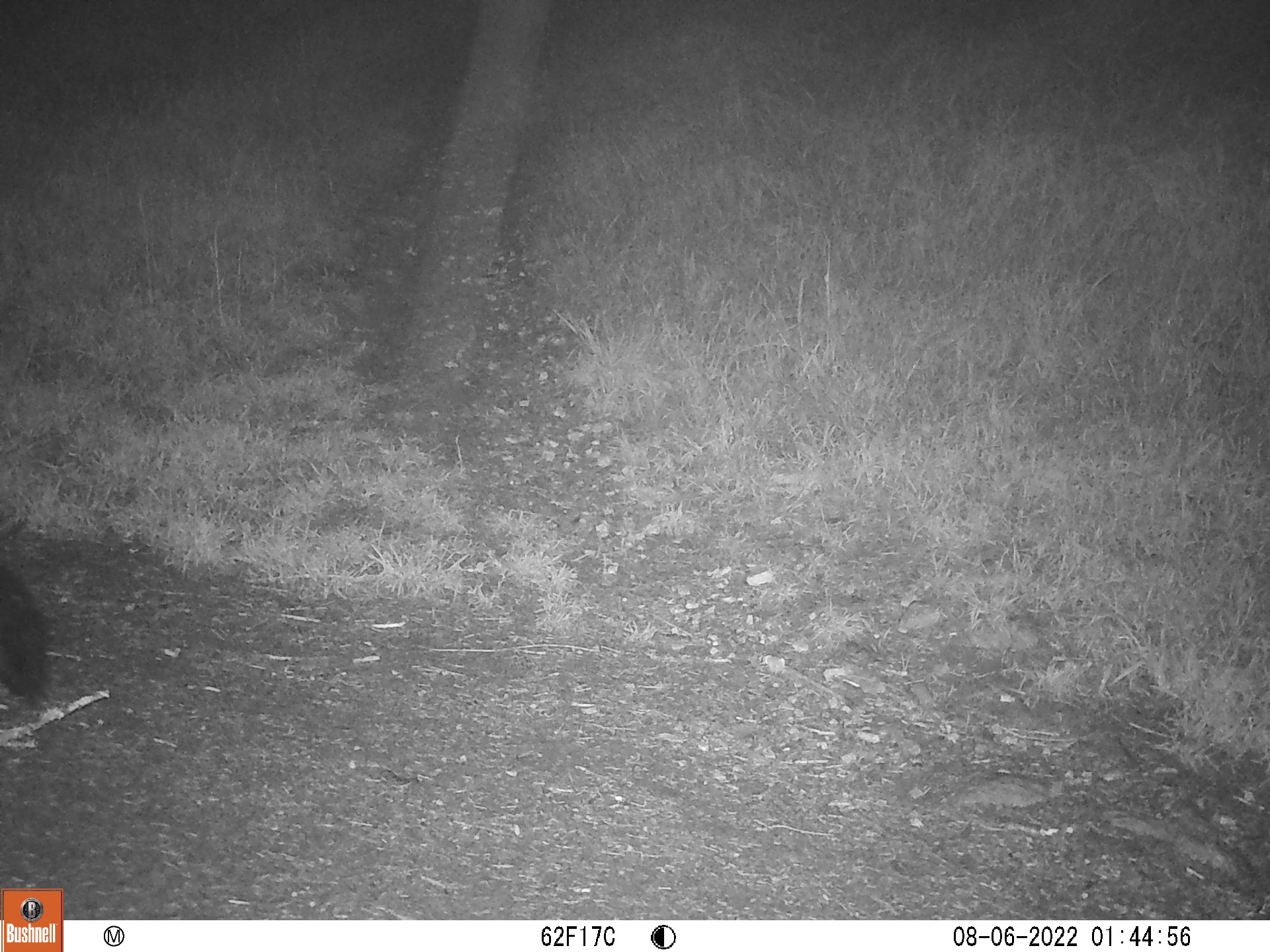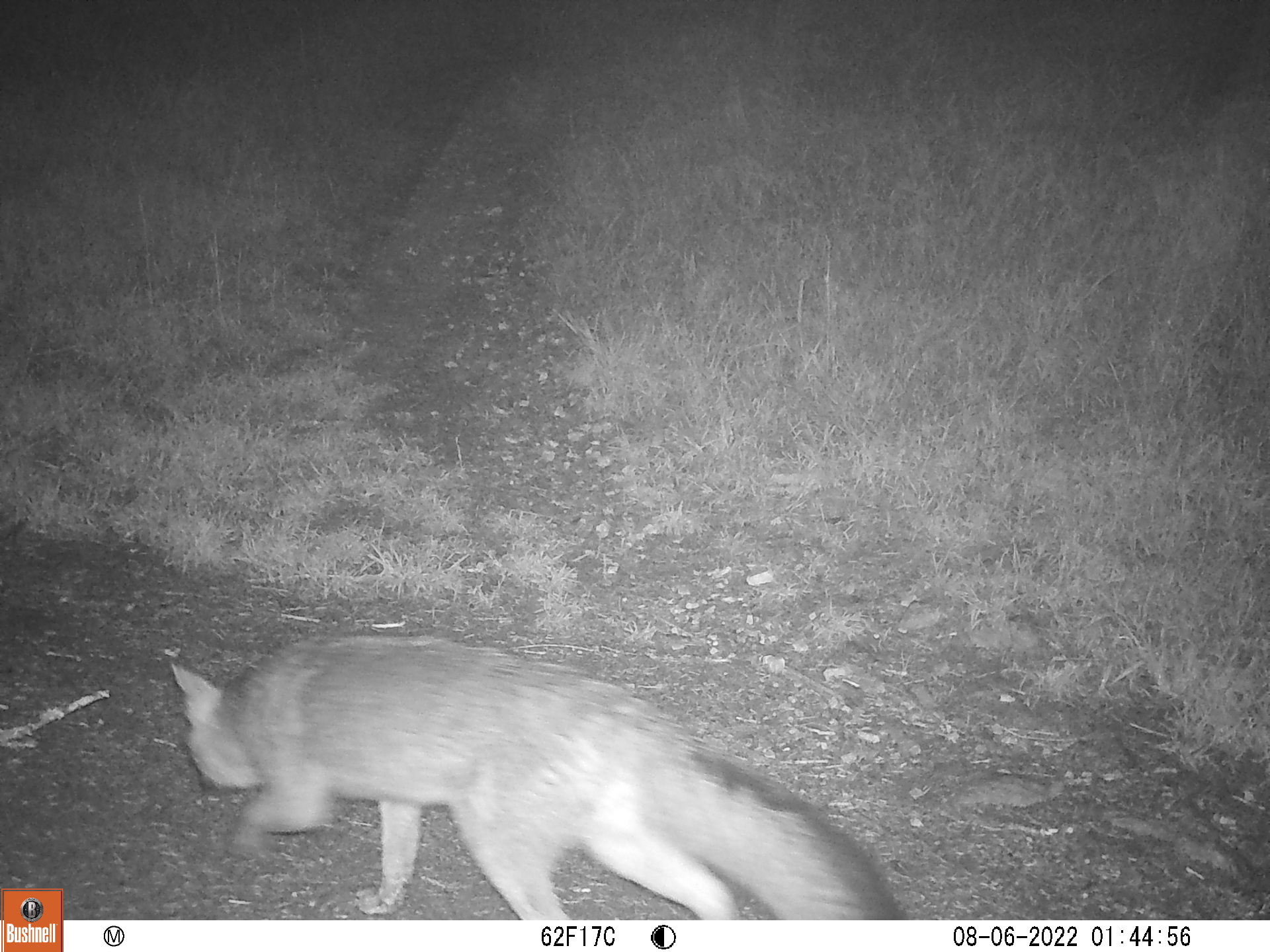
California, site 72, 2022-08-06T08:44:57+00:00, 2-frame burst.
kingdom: Animalia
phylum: Chordata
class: Mammalia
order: Carnivora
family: Canidae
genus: Urocyon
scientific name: Urocyon cinereoargenteus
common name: gray fox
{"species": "gray fox (Urocyon cinereoargenteus)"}